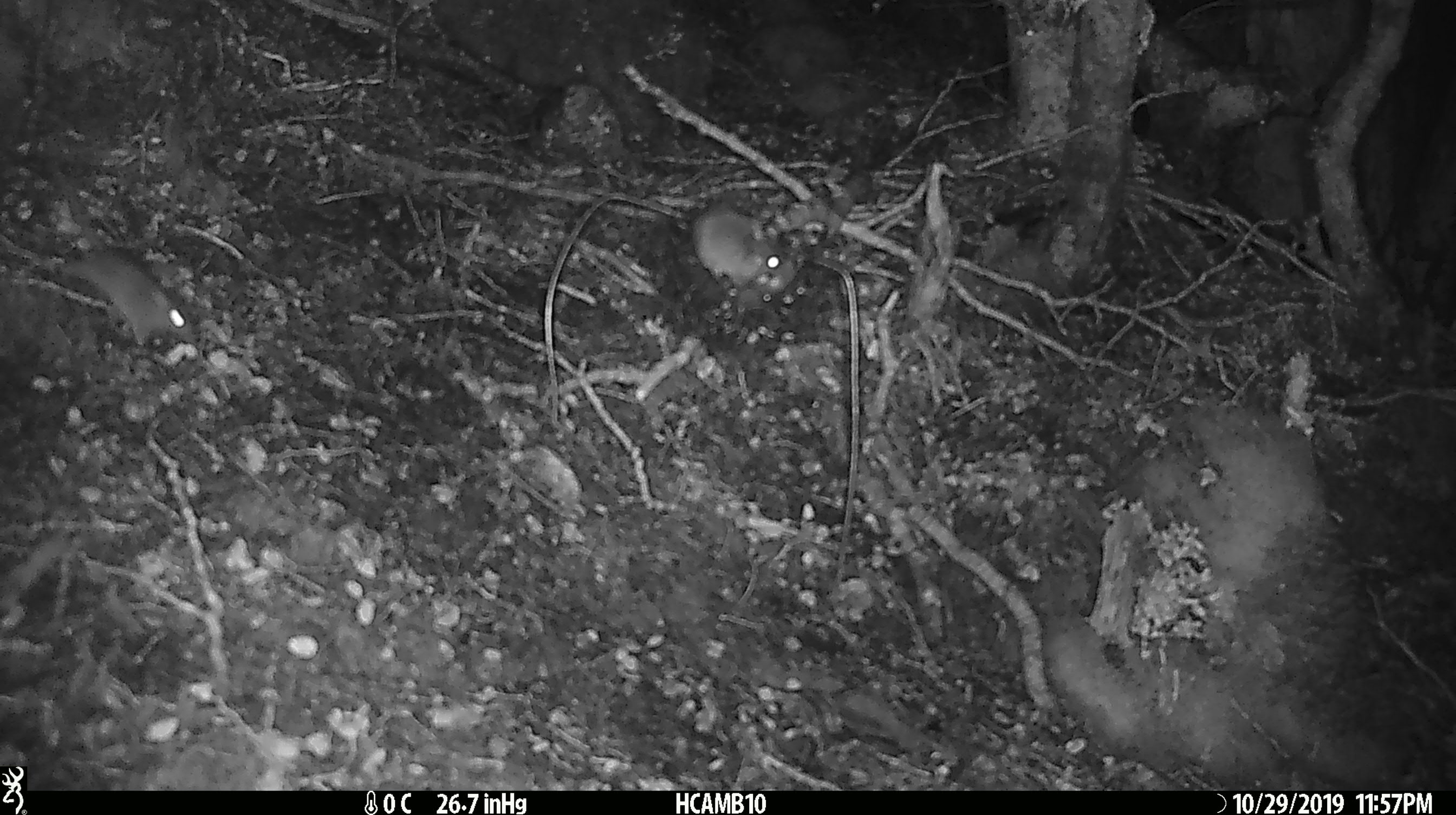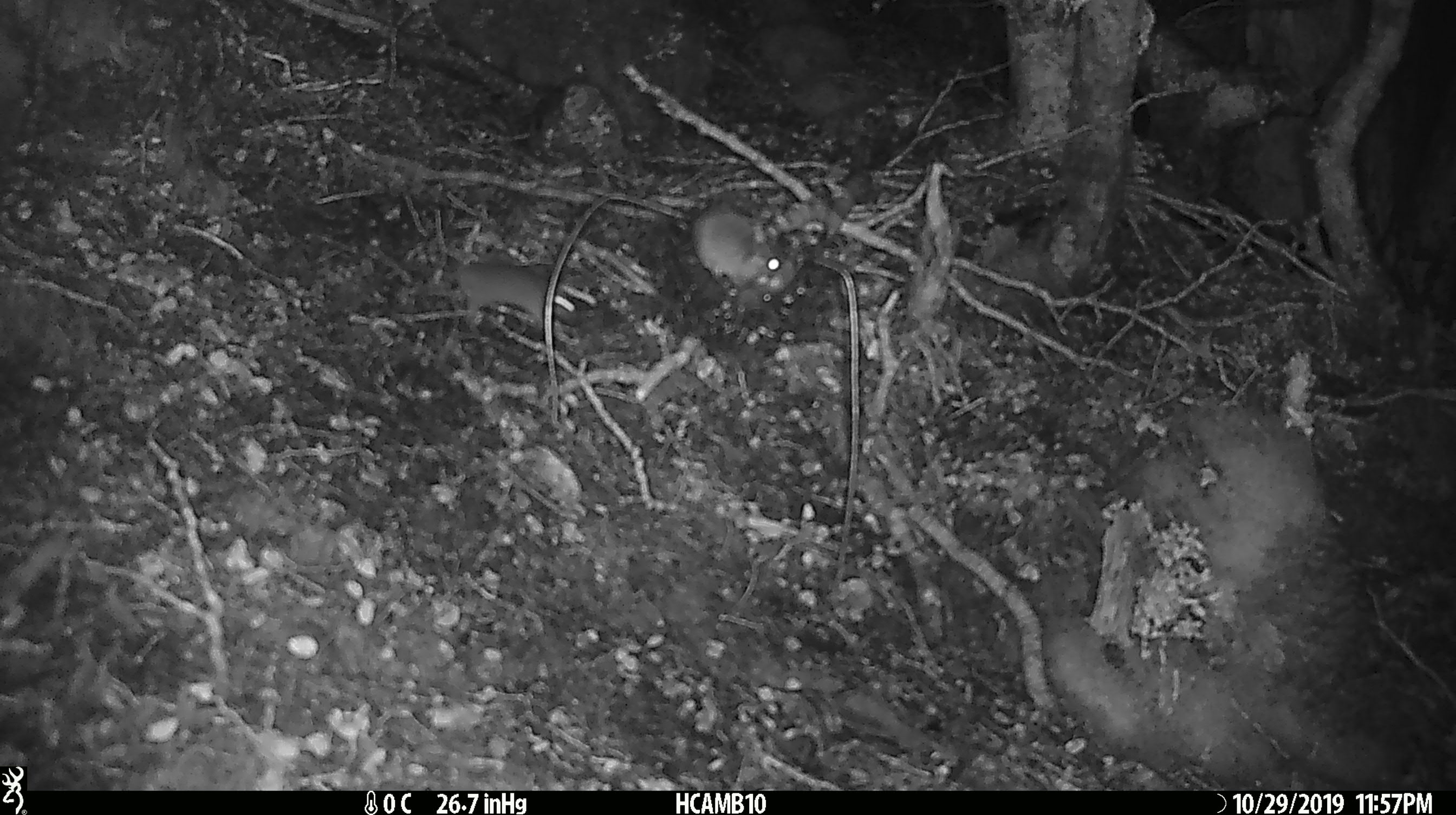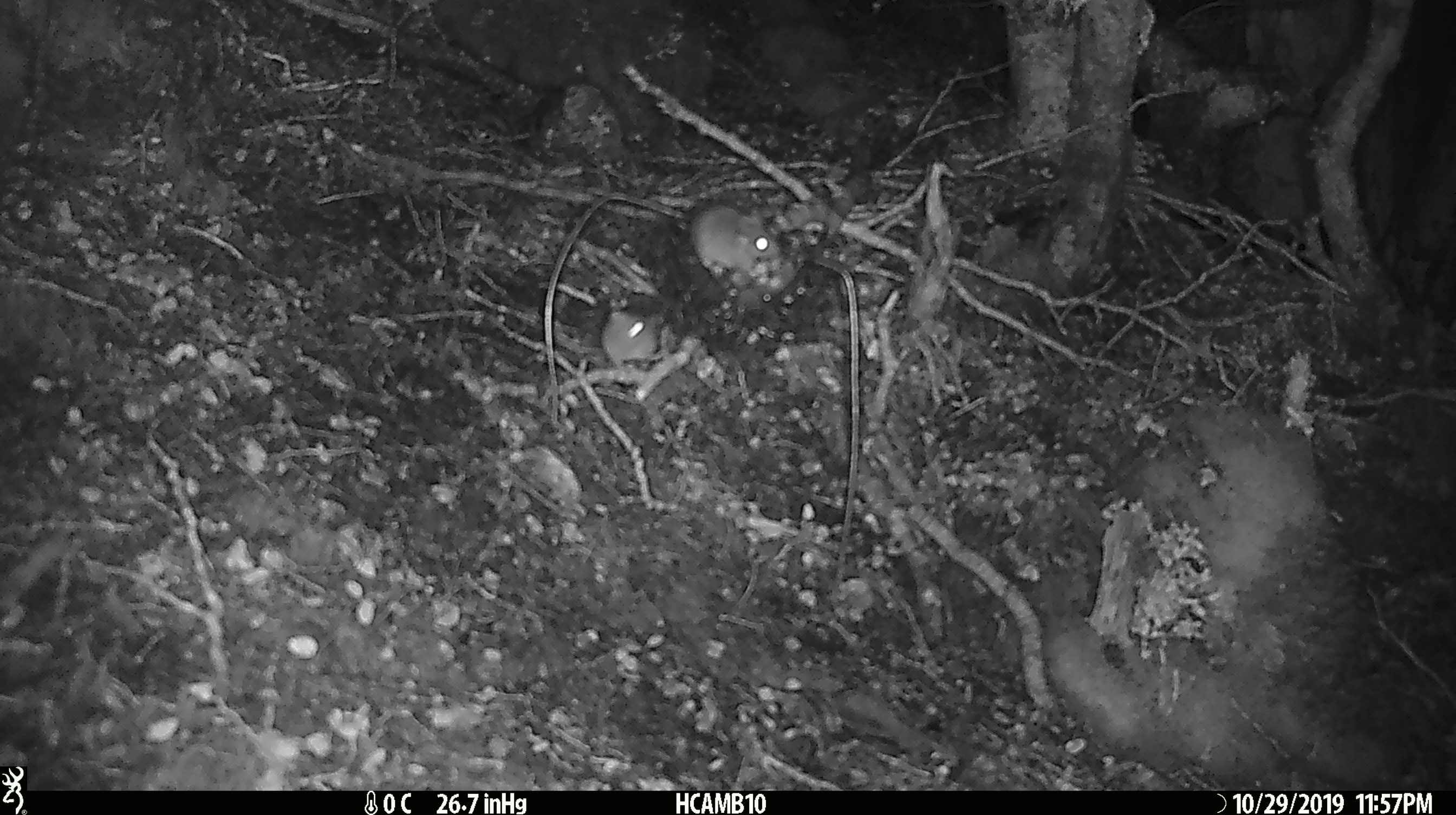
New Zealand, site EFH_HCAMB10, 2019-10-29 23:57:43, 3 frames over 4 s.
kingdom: Animalia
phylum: Chordata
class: Mammalia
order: Rodentia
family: Muridae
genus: Mus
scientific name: Mus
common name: mouse